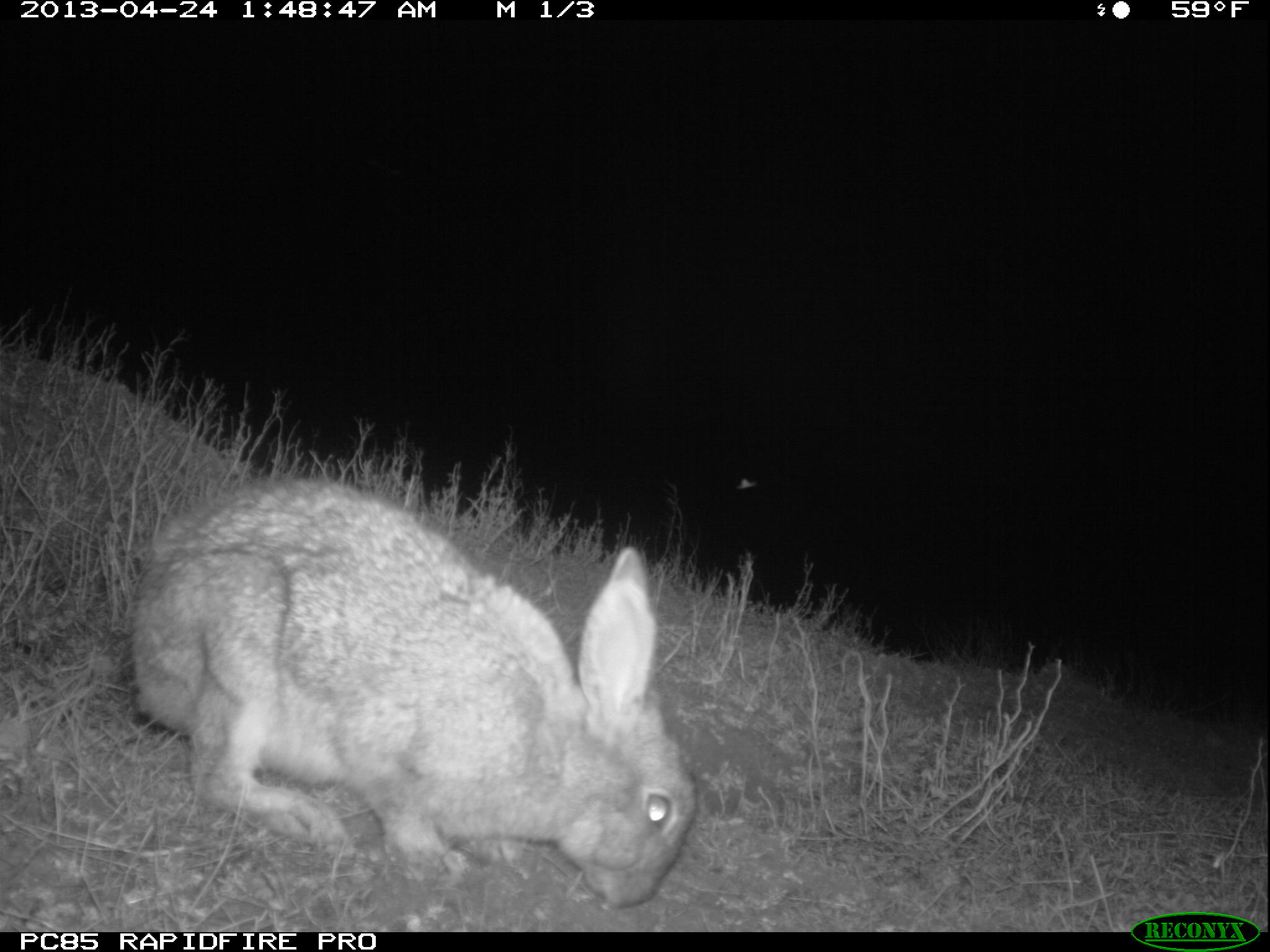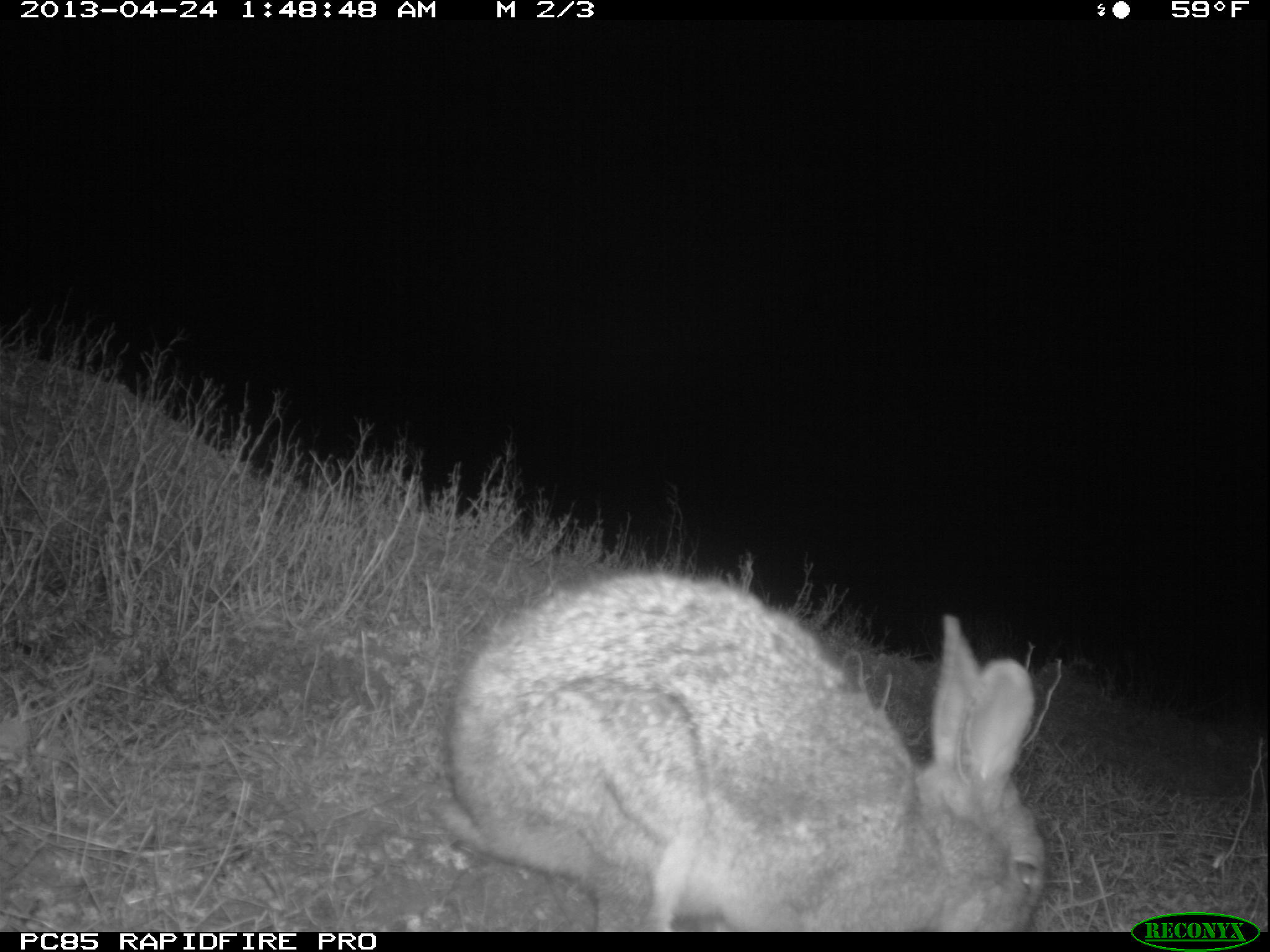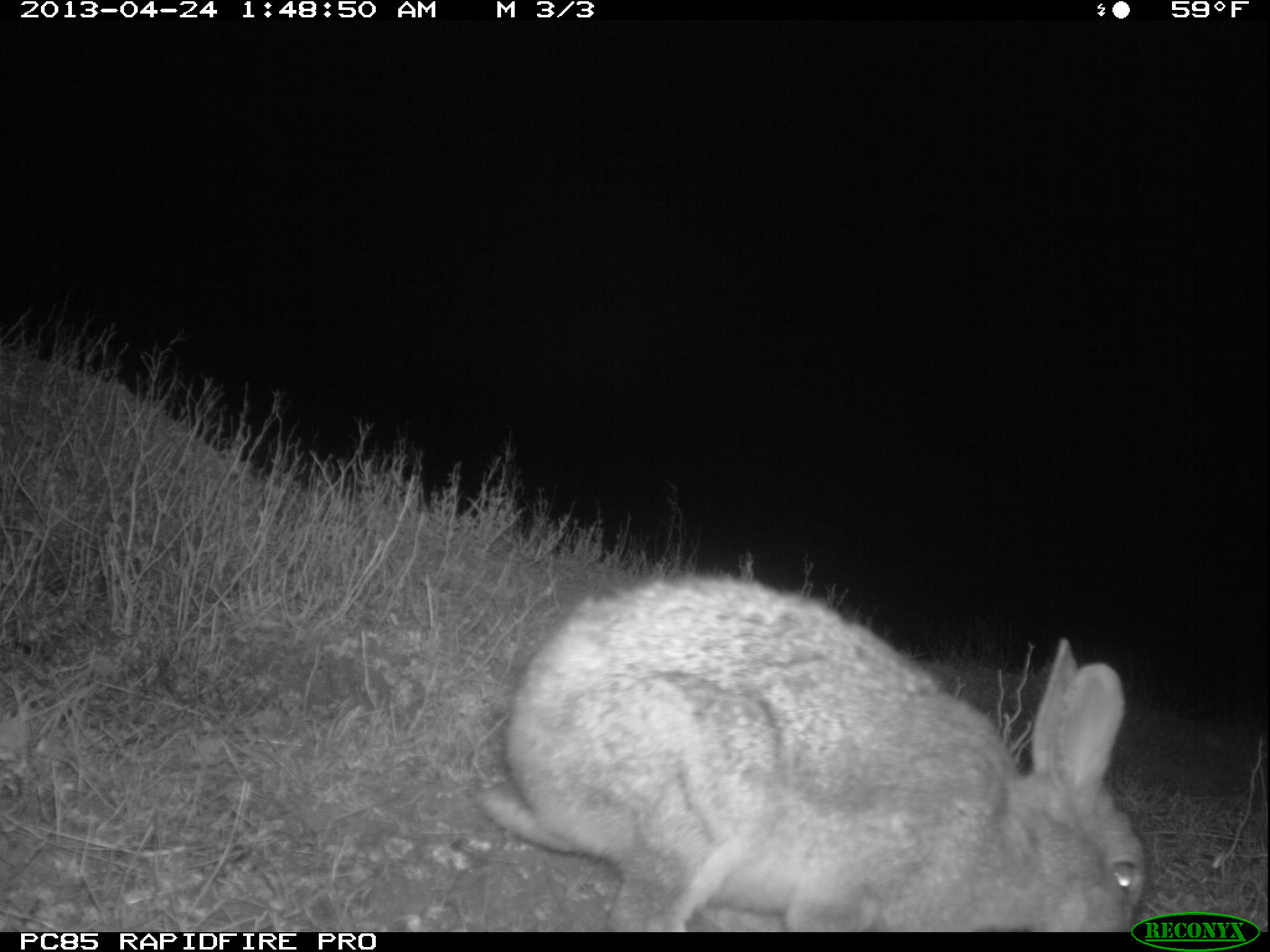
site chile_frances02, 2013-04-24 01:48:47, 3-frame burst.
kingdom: Animalia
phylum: Chordata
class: Mammalia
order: Lagomorpha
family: Leporidae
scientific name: Leporidae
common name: rabbits and hares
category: rabbit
Rabbit (rabbits and hares) (Leporidae).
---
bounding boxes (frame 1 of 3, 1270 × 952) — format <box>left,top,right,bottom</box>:
rabbit: <box>123,474,695,917</box>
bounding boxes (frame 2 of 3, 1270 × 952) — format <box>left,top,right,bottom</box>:
rabbit: <box>422,570,1050,932</box>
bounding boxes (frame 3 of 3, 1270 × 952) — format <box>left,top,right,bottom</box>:
rabbit: <box>452,574,1145,931</box>